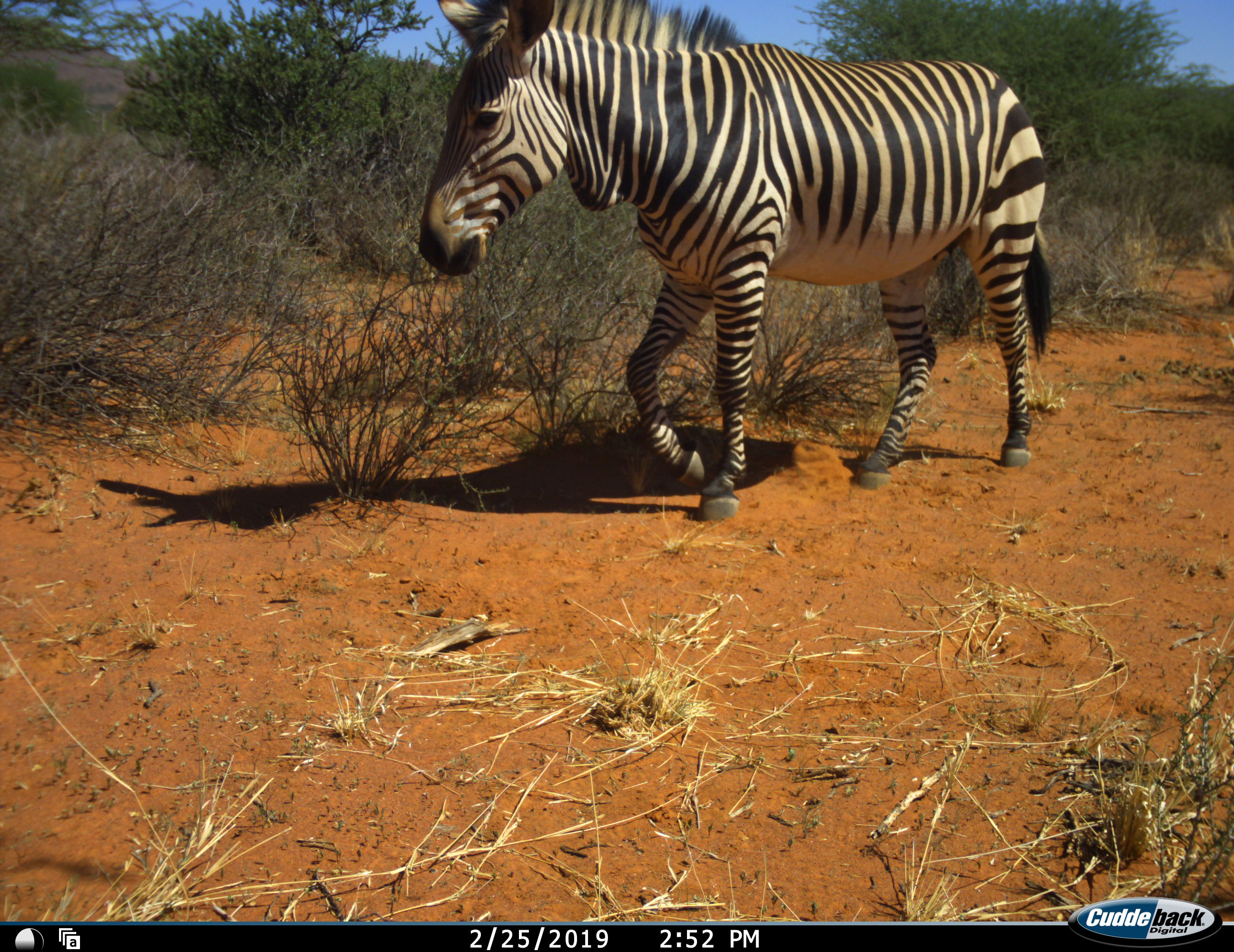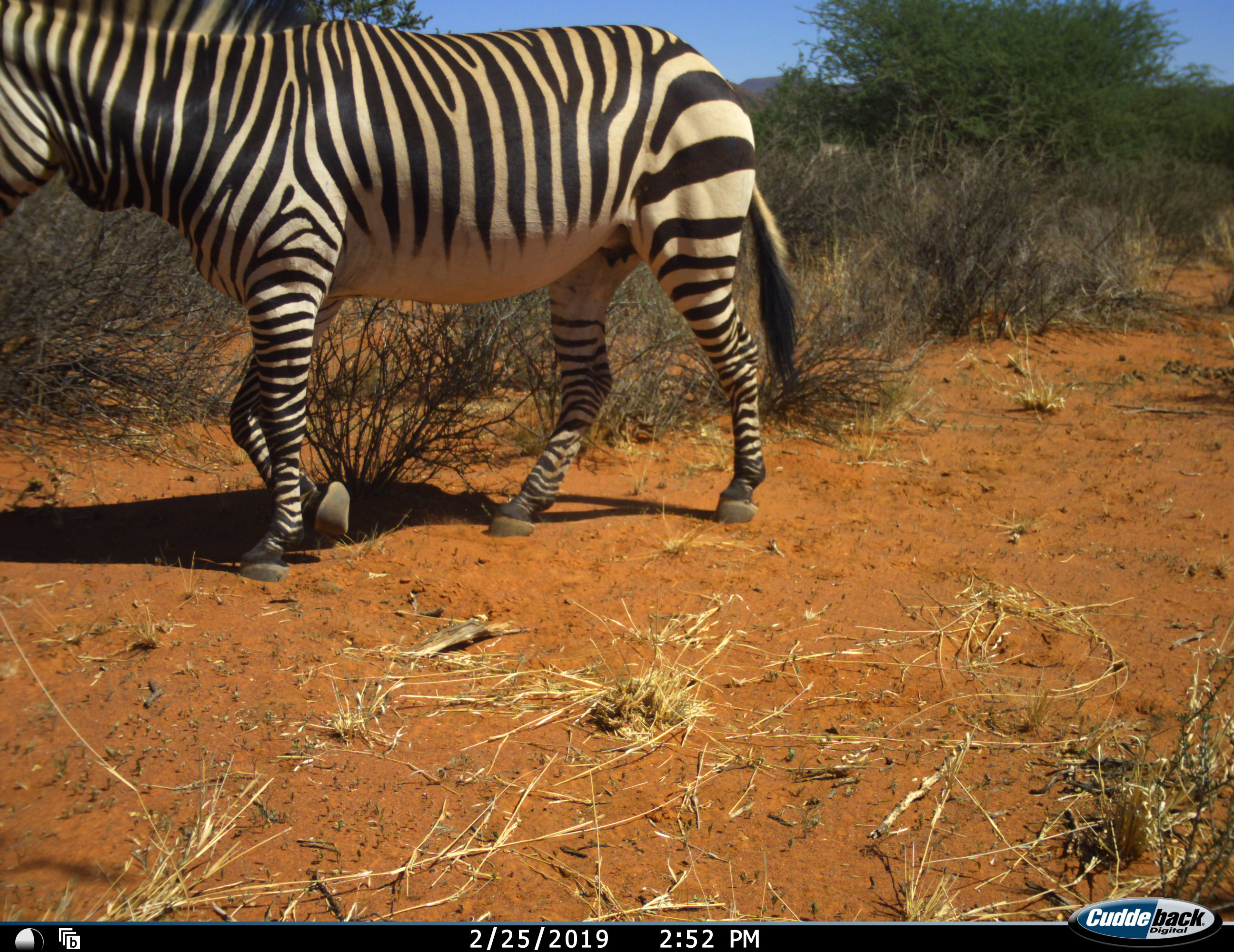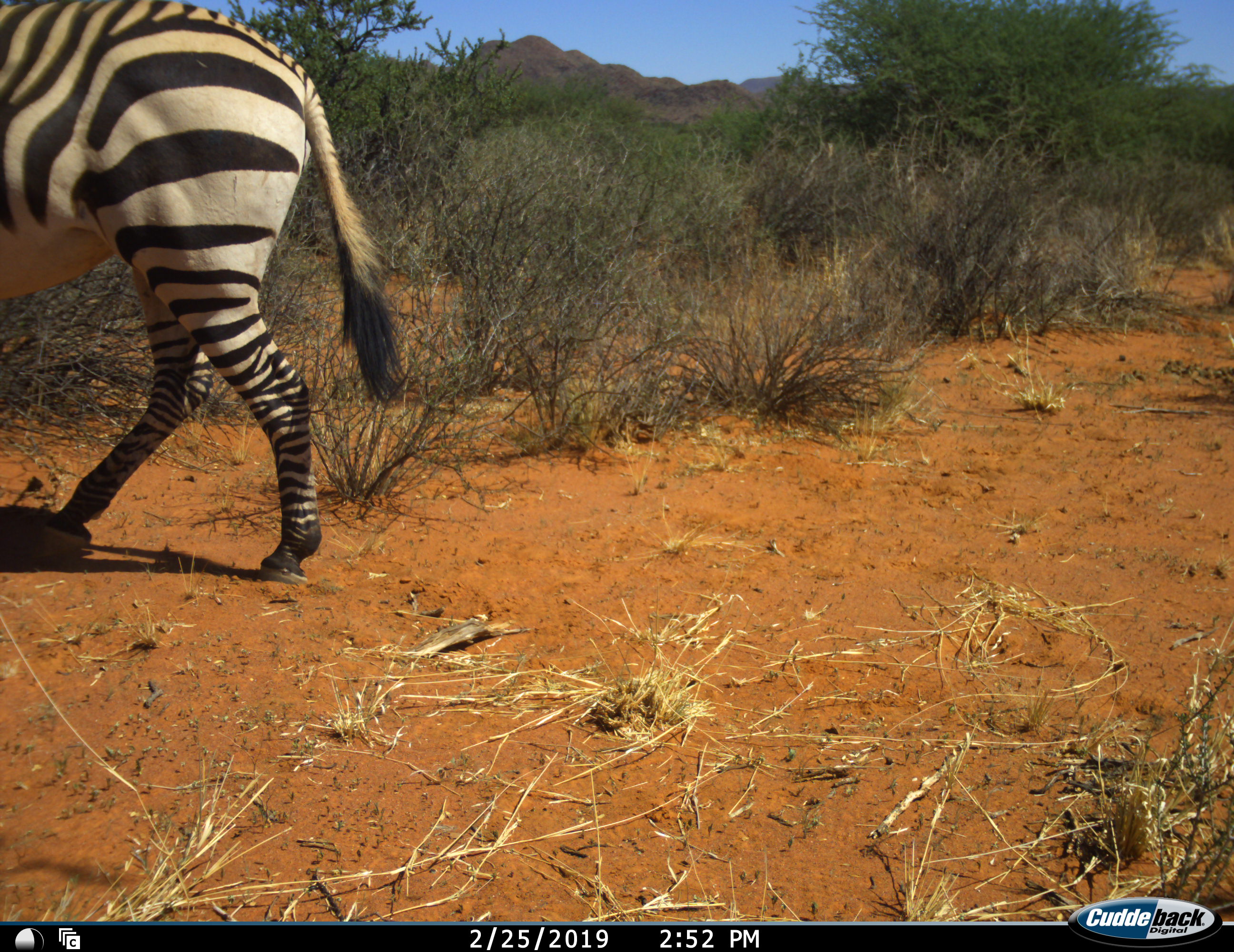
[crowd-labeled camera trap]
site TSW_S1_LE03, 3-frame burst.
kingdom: Animalia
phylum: Chordata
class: Mammalia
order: Perissodactyla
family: Equidae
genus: Equus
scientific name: Equus zebra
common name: mountain zebra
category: zebramountain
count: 1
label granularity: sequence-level